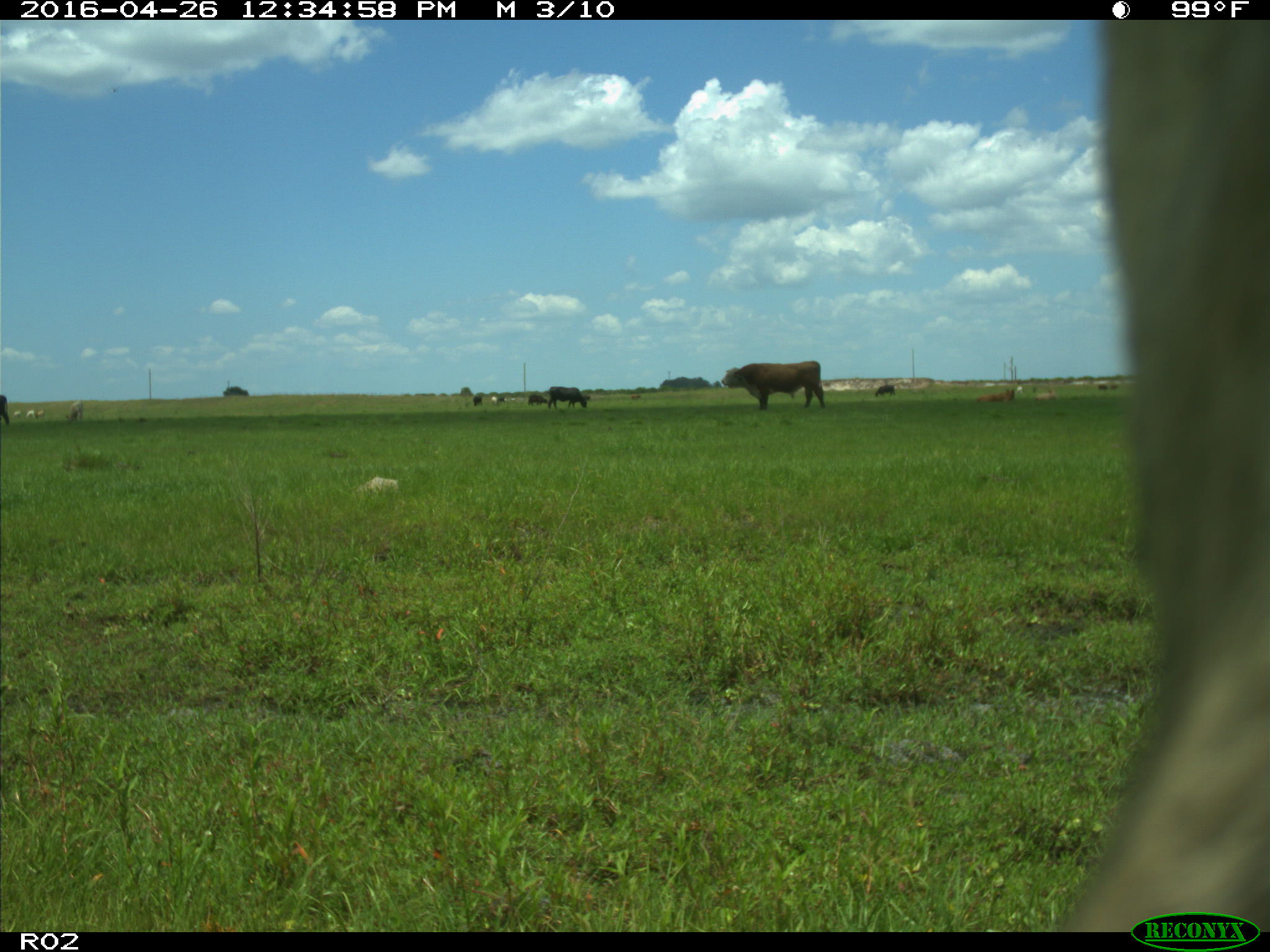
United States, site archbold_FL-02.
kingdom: Animalia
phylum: Chordata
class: Mammalia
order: Artiodactyla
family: Bovidae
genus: Bos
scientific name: Bos taurus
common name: domestic cow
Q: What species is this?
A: Bos taurus (domestic cow).